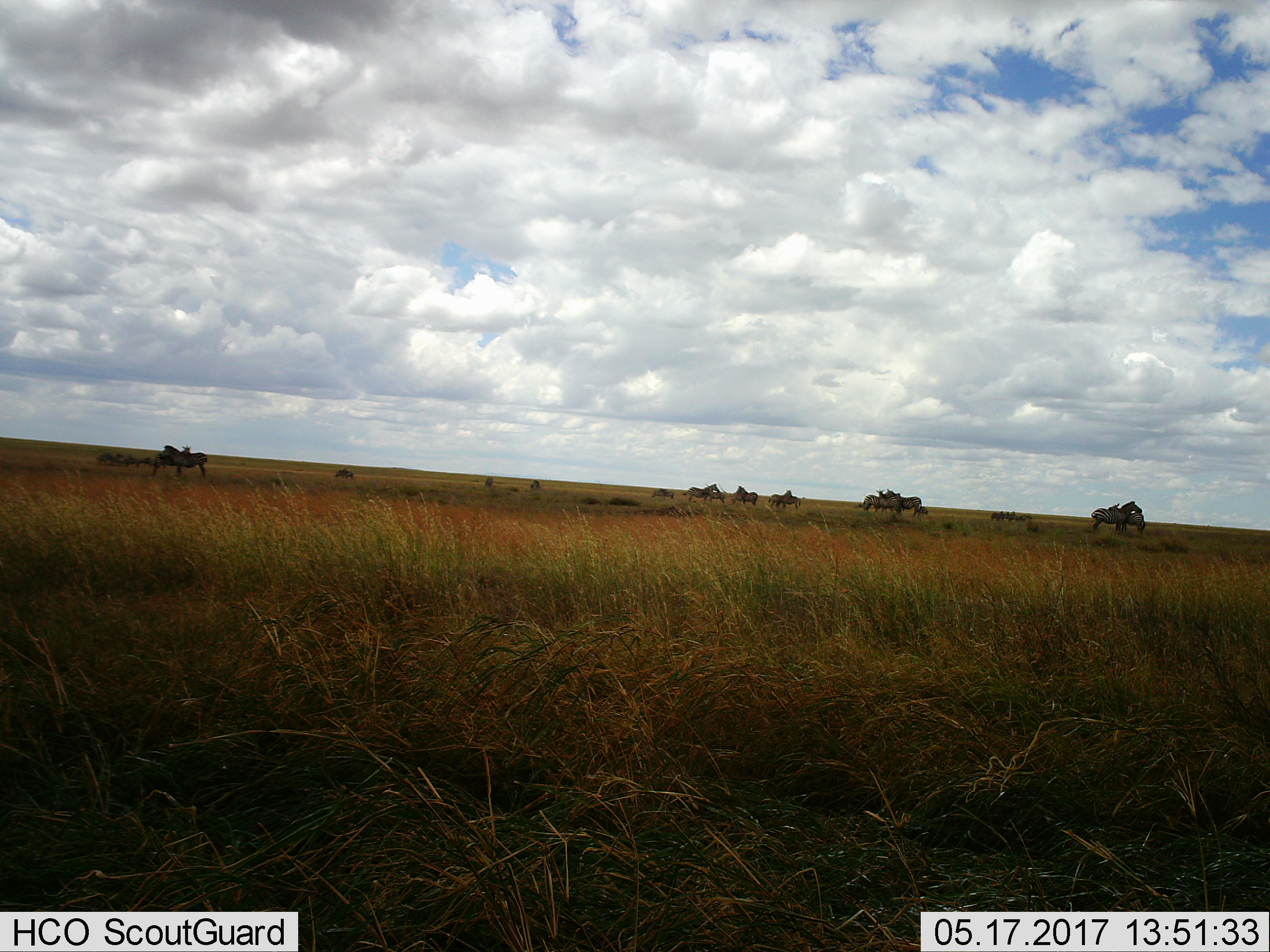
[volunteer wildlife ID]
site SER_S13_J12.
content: unidentified animal